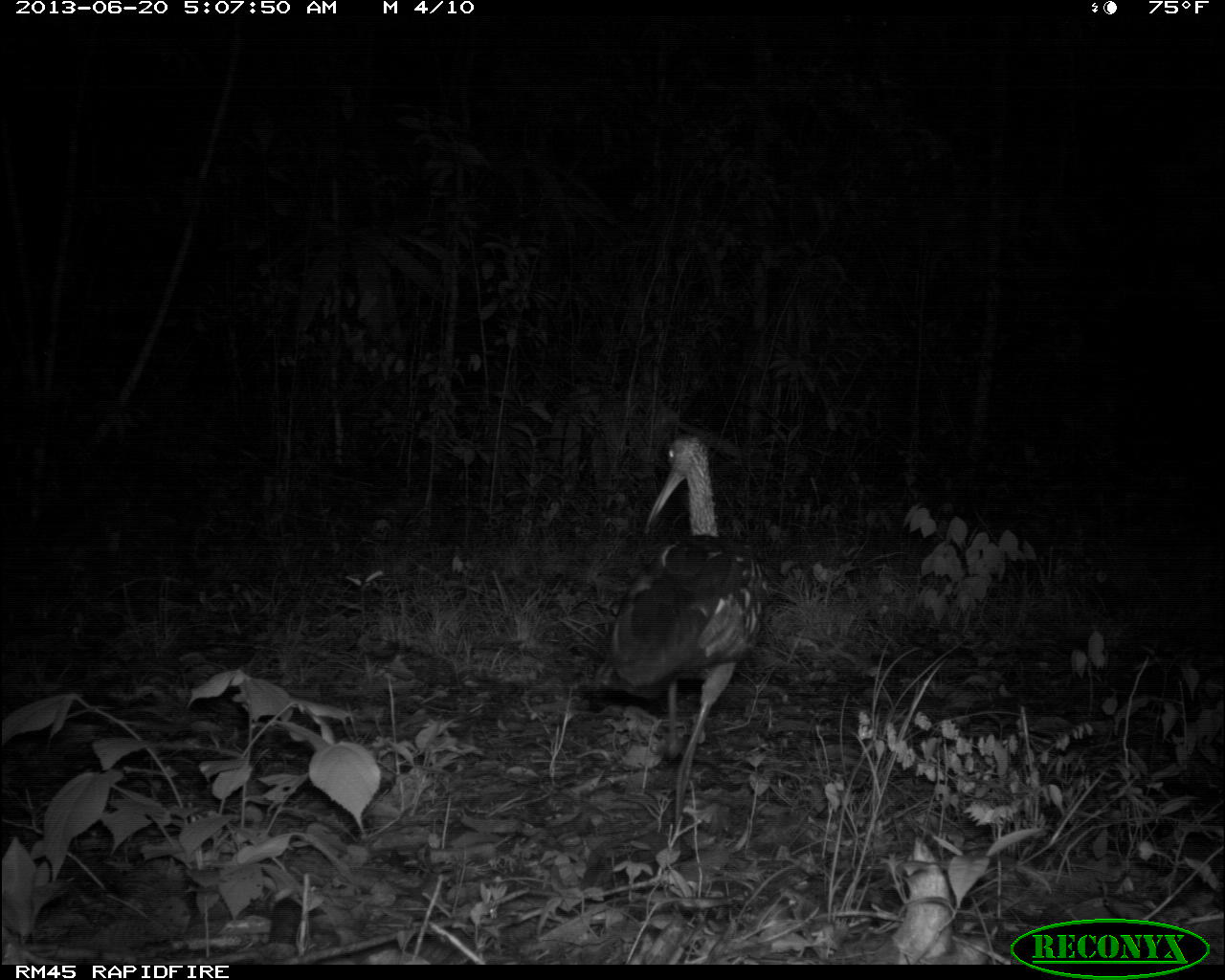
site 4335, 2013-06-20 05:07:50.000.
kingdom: Animalia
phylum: Chordata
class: Aves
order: Gruiformes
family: Aramidae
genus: Aramus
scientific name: Aramus guarauna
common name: limpkin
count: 1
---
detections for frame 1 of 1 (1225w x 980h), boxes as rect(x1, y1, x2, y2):
aramus guarauna: rect(590, 428, 772, 843)